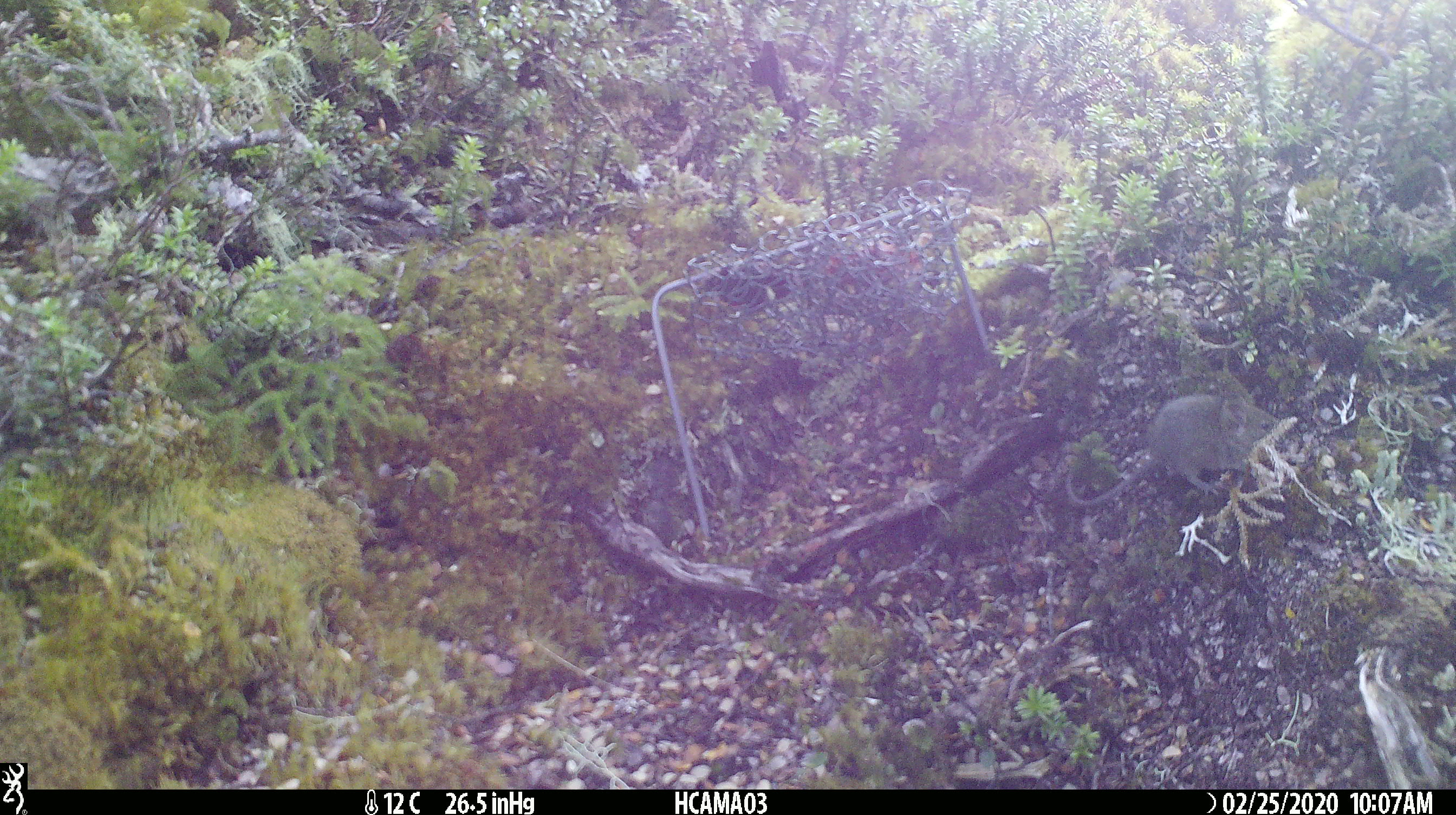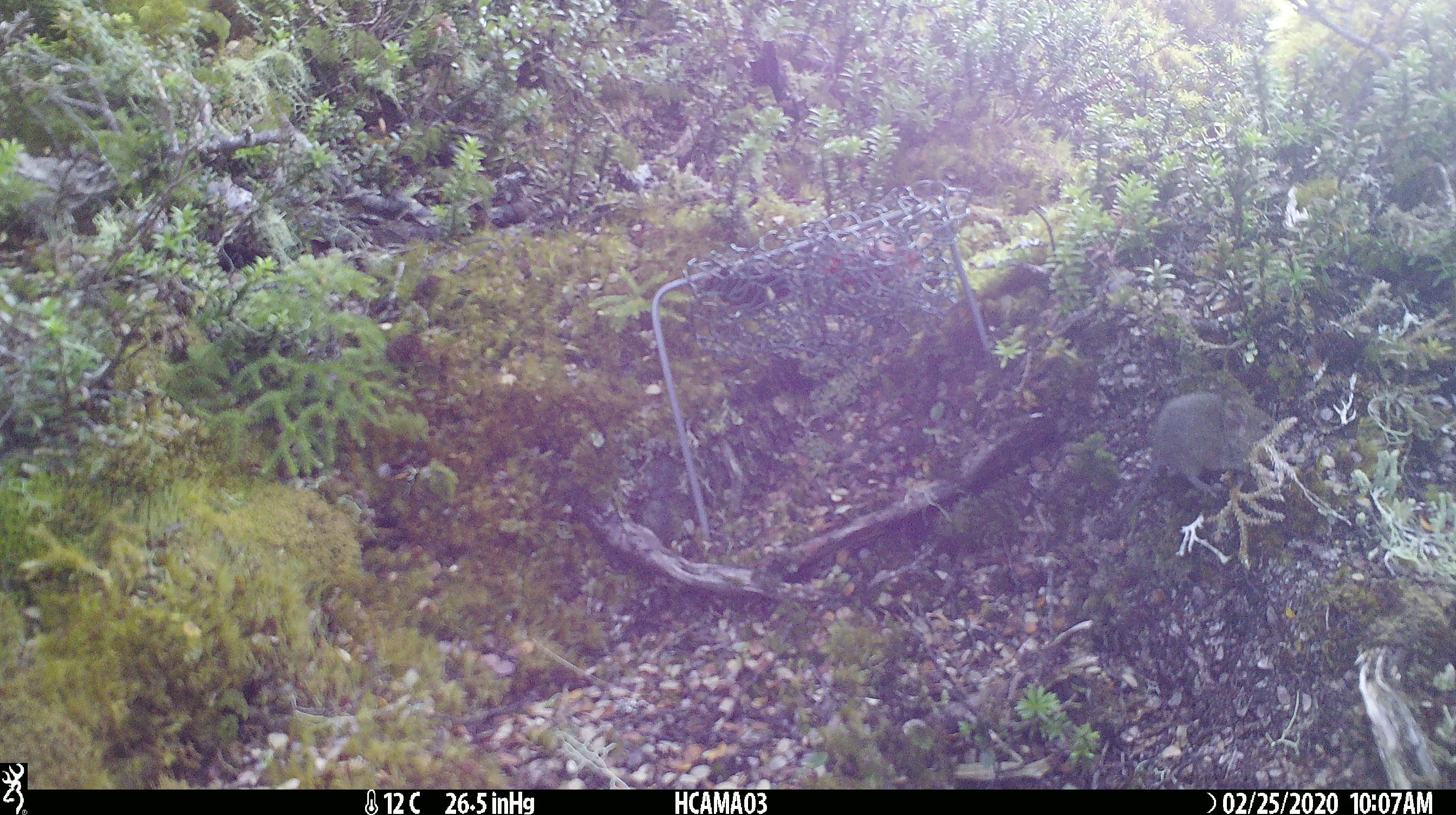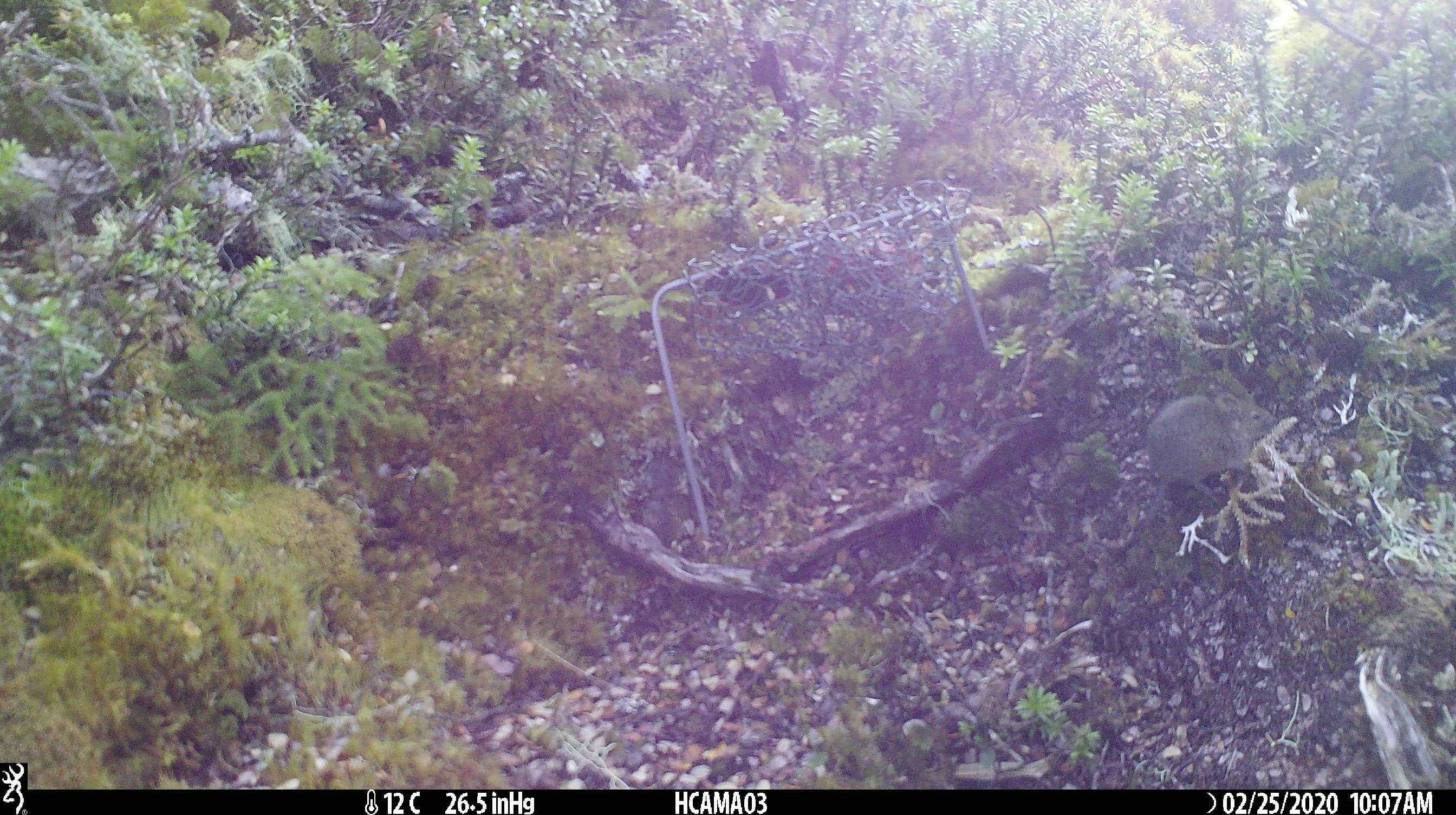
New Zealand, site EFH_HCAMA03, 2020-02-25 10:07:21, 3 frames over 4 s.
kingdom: Animalia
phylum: Chordata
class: Mammalia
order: Rodentia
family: Muridae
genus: Mus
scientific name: Mus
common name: mouse